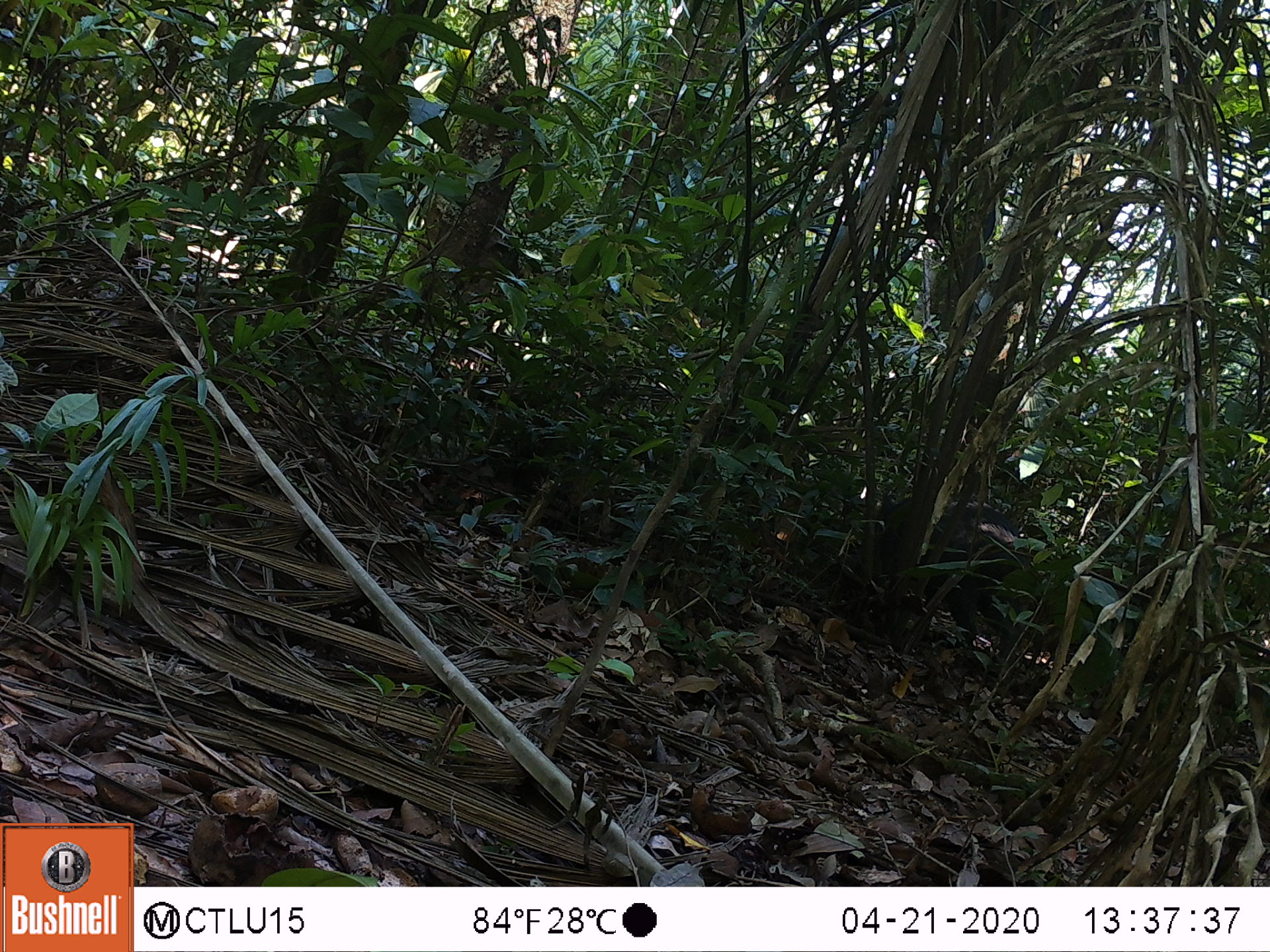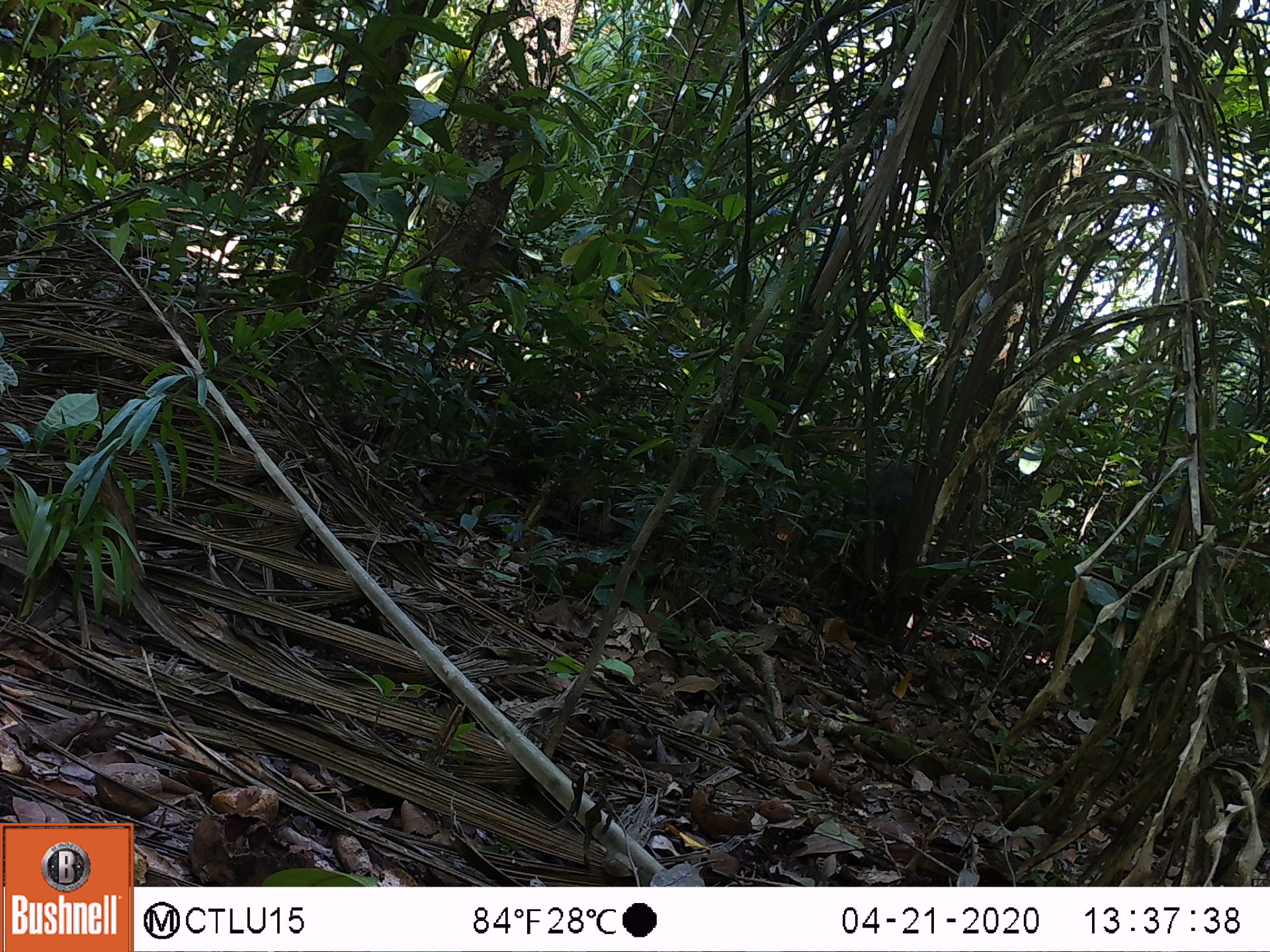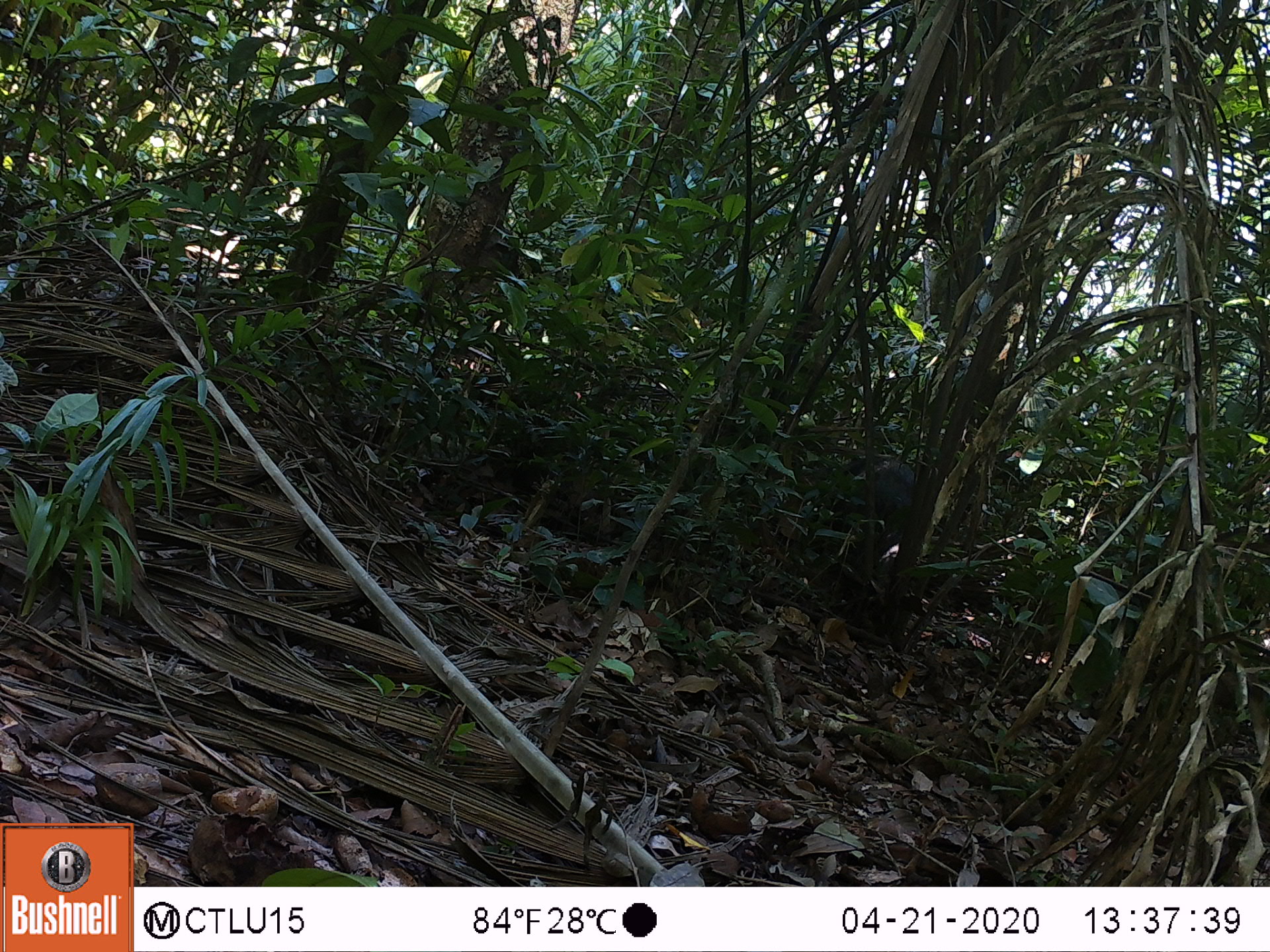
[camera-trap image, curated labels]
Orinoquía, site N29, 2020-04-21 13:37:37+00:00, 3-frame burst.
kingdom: Animalia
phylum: Chordata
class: Mammalia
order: Artiodactyla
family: Tayassuidae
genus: Tayassu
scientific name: Tayassu pecari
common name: white-lipped peccary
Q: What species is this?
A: White-lipped peccary (Tayassu pecari).